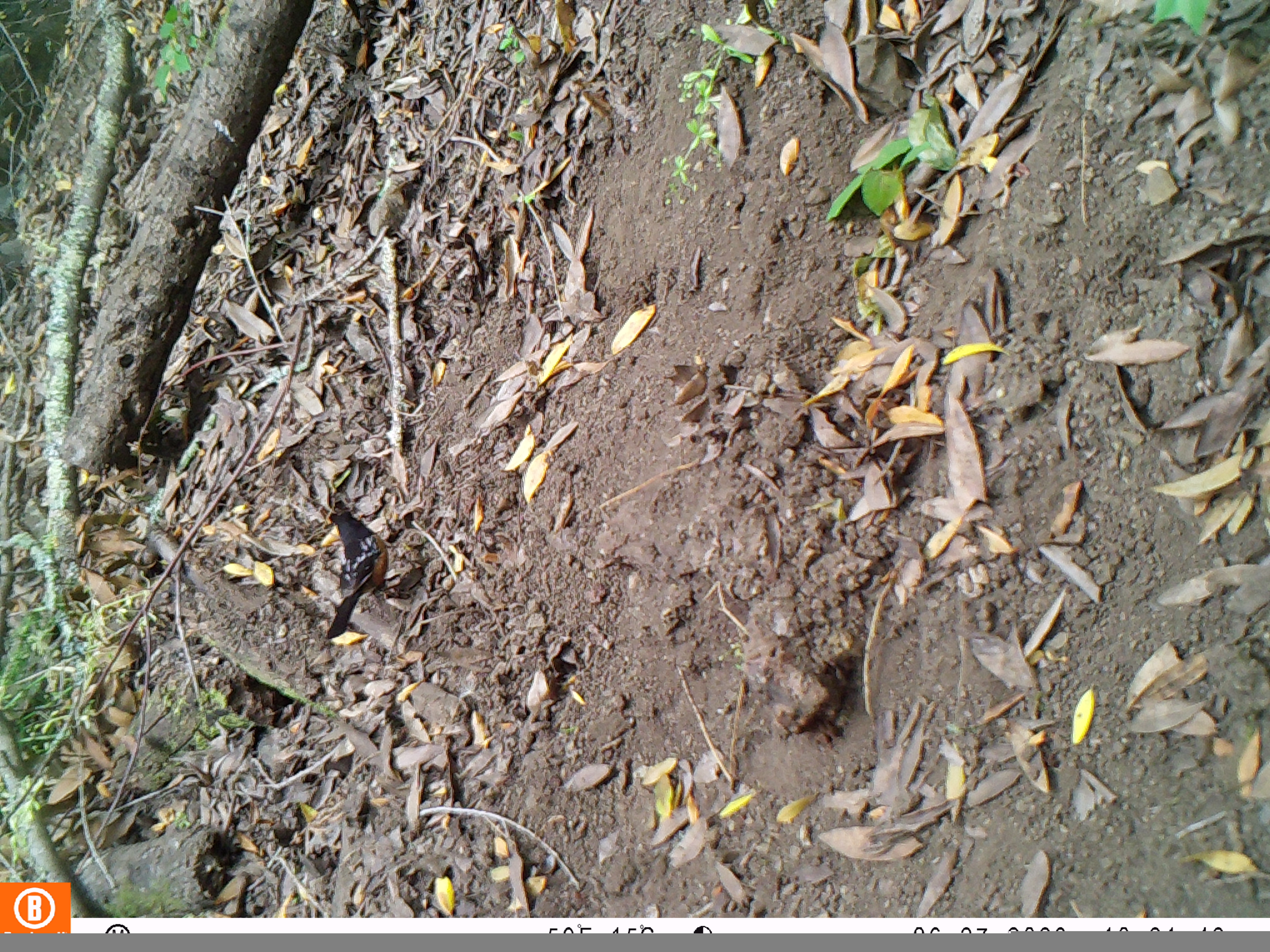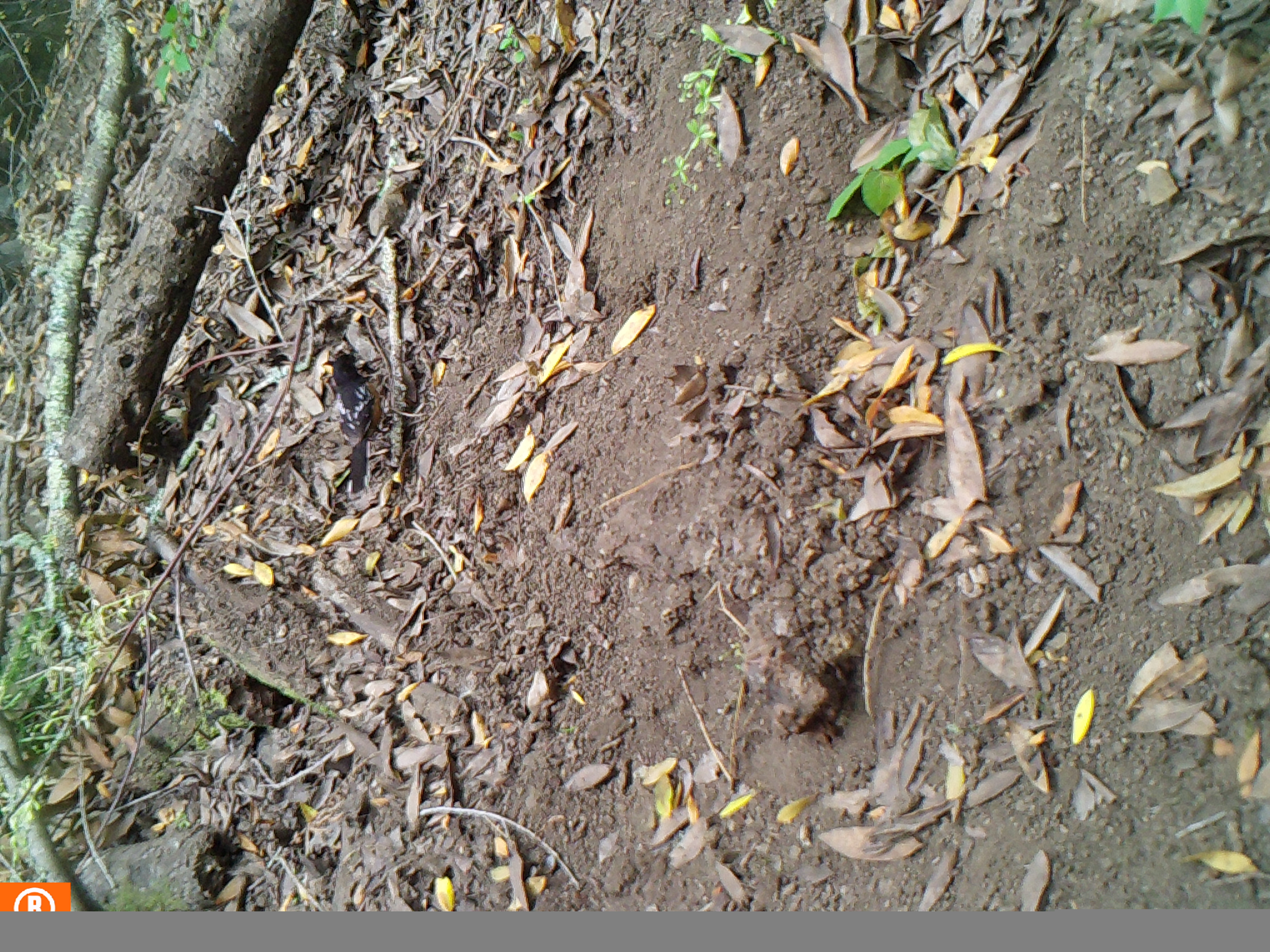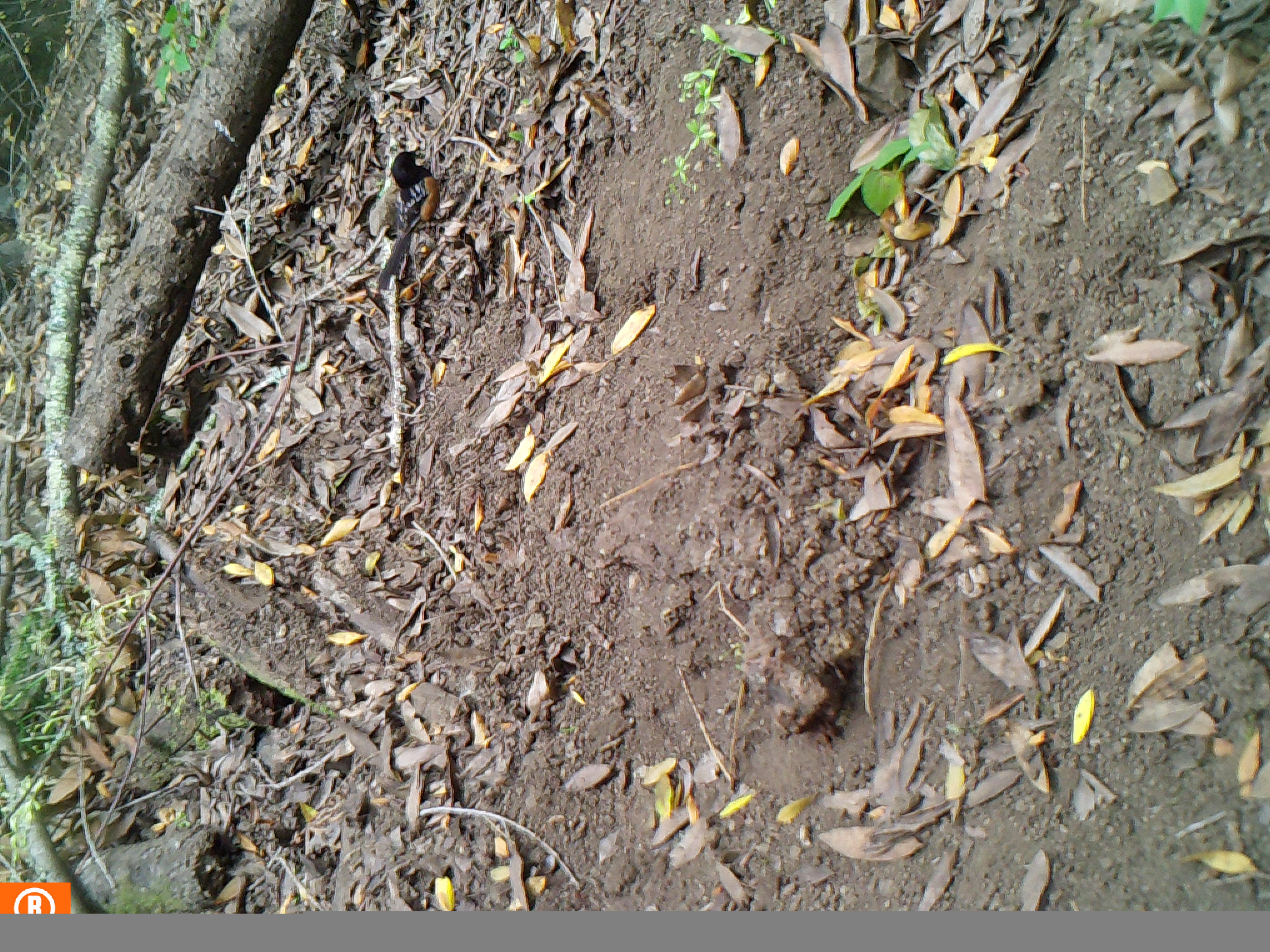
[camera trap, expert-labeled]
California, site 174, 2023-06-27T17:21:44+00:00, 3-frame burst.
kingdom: Animalia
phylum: Chordata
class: Aves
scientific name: Aves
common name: bird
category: unknown bird